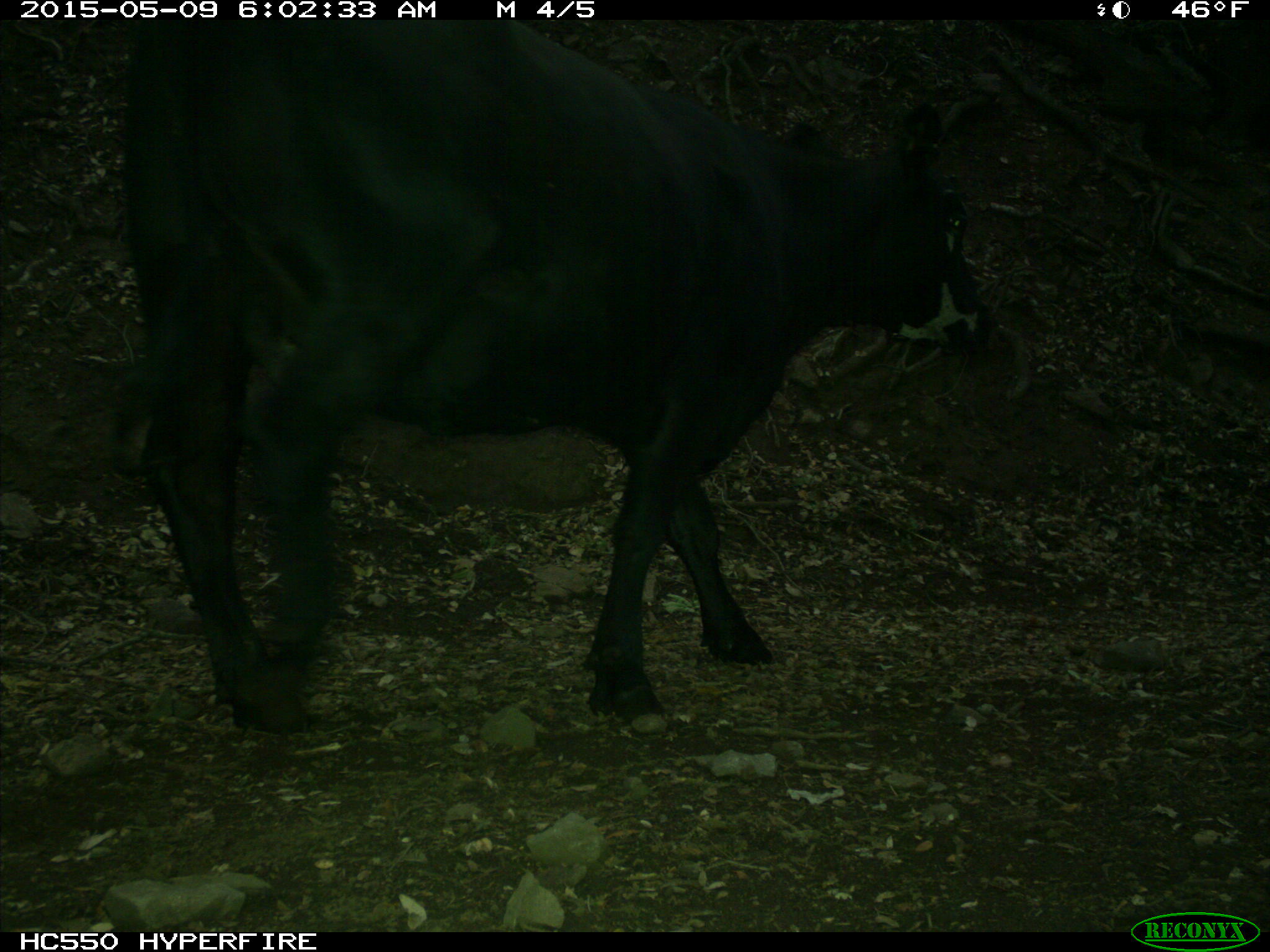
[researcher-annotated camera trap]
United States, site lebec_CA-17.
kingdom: Animalia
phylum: Chordata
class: Mammalia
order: Artiodactyla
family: Bovidae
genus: Bos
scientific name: Bos taurus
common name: domestic cow